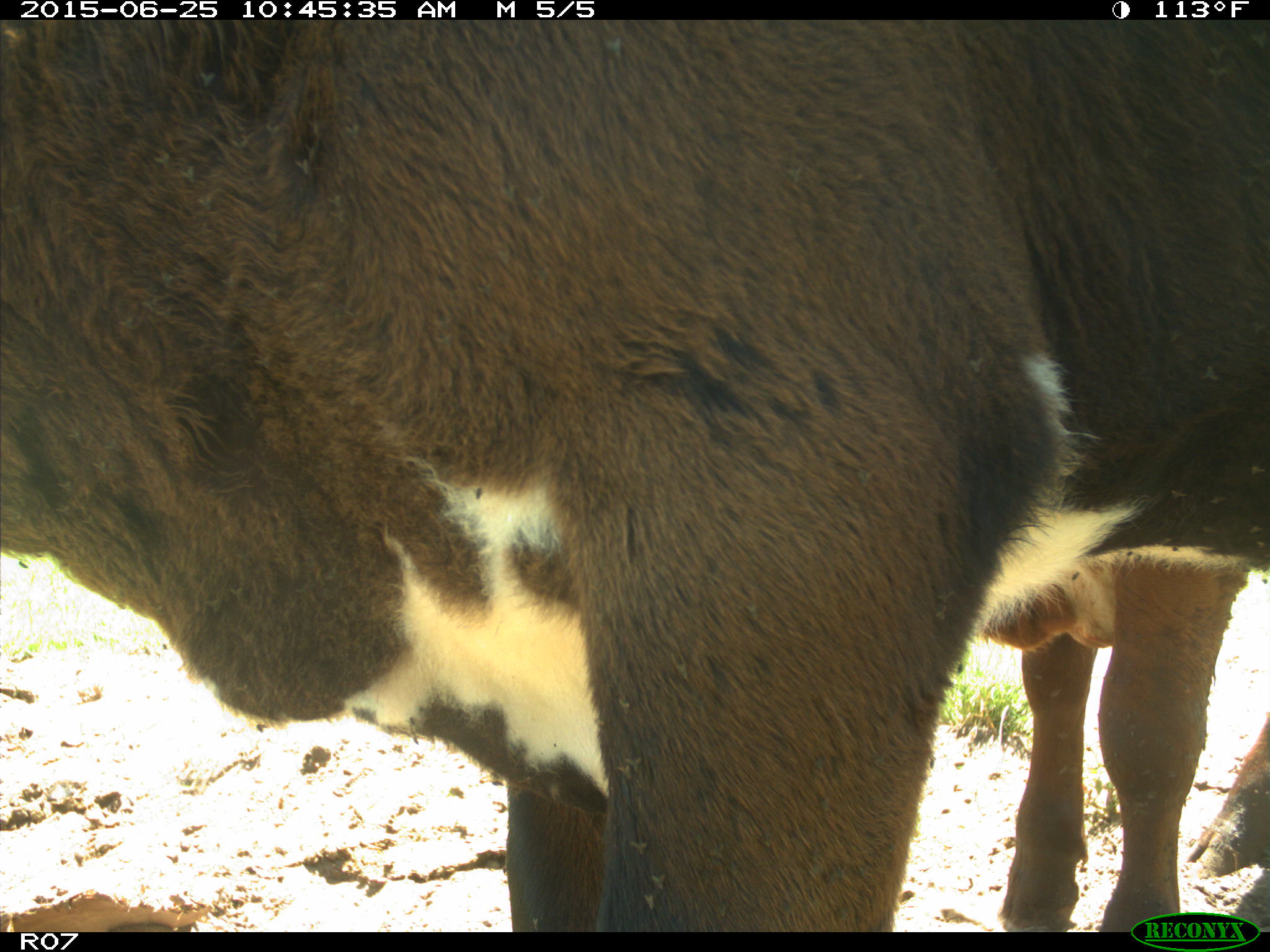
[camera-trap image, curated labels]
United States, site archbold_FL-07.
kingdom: Animalia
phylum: Chordata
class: Mammalia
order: Artiodactyla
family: Bovidae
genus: Bos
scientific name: Bos taurus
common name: domestic cow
Bos taurus (domestic cow).